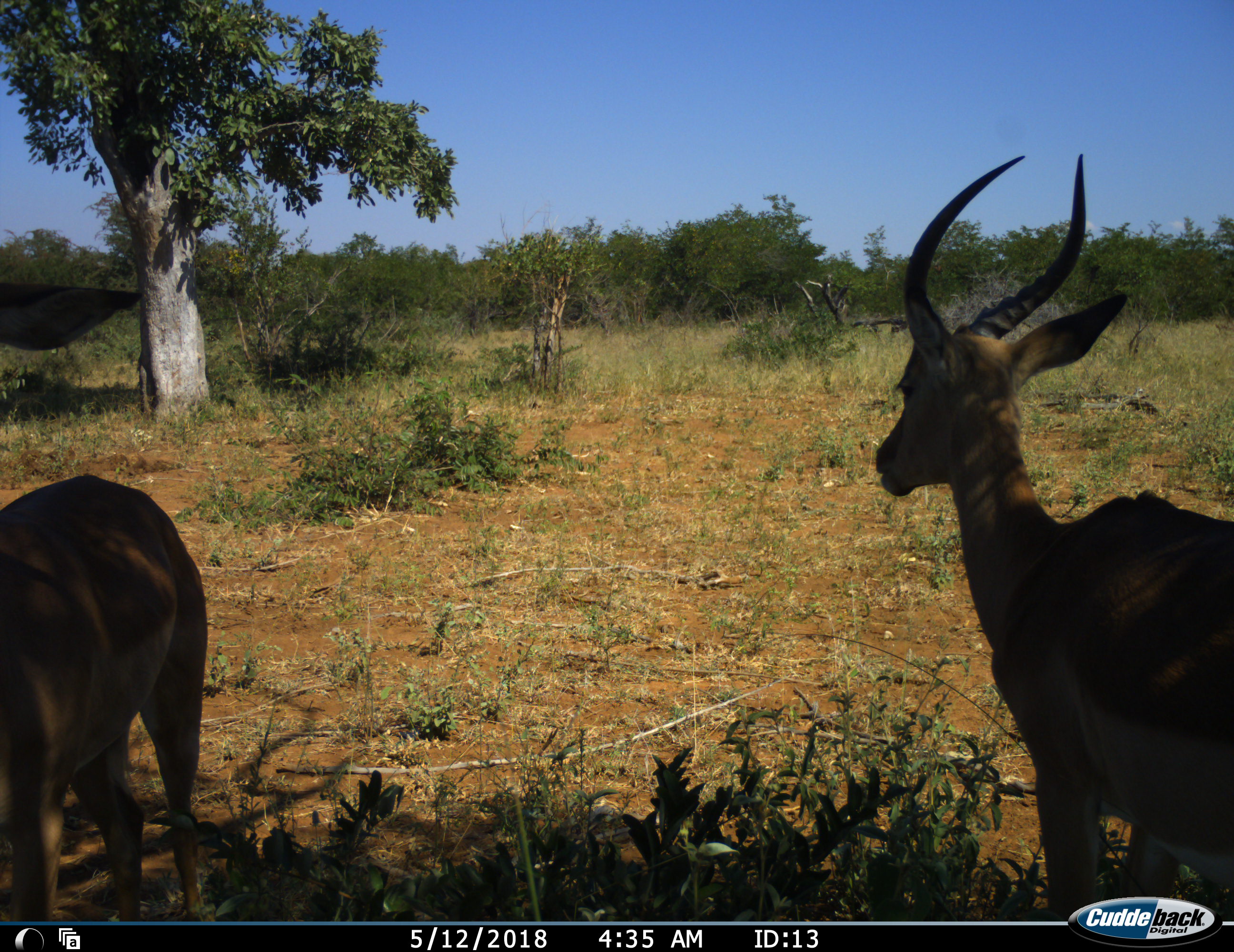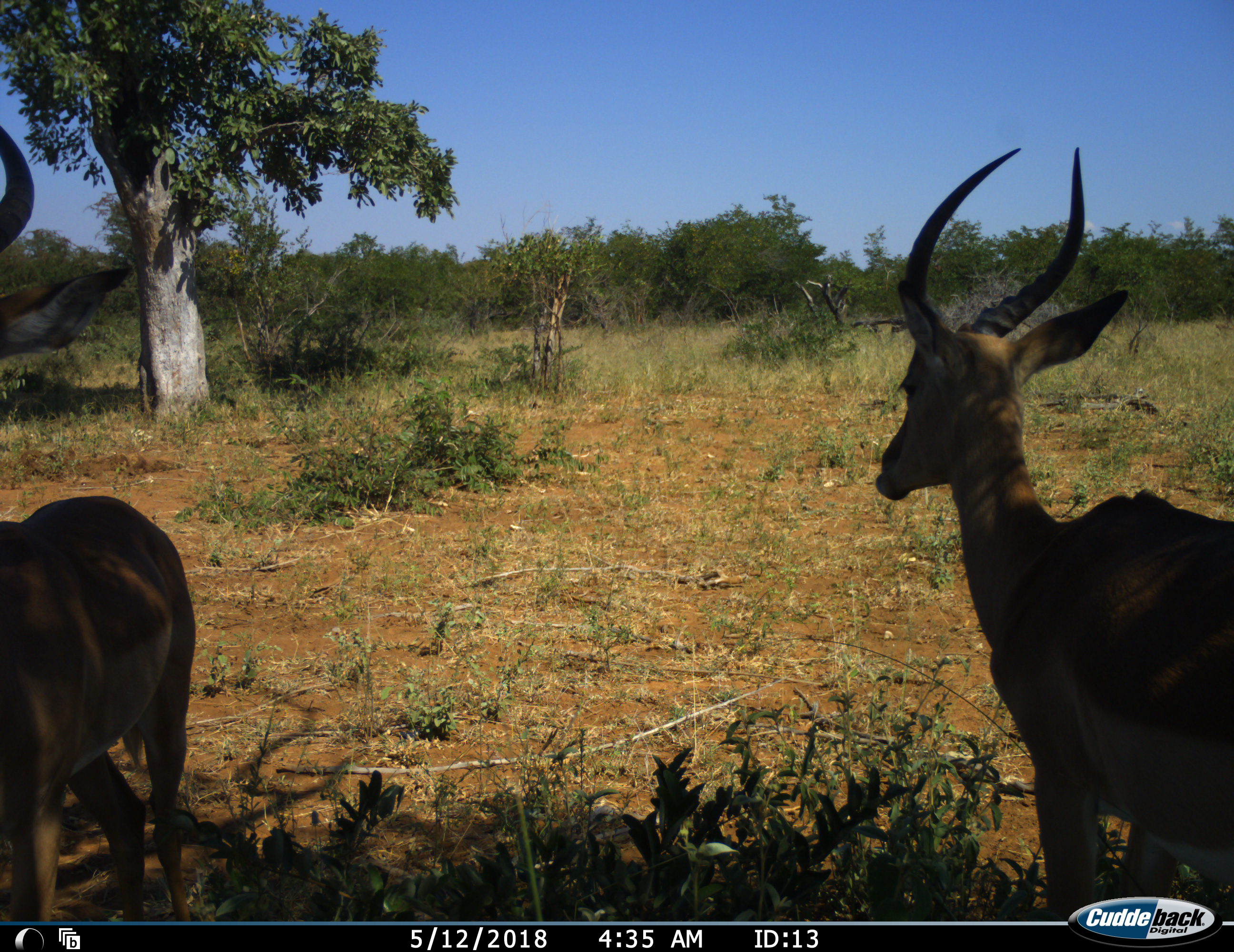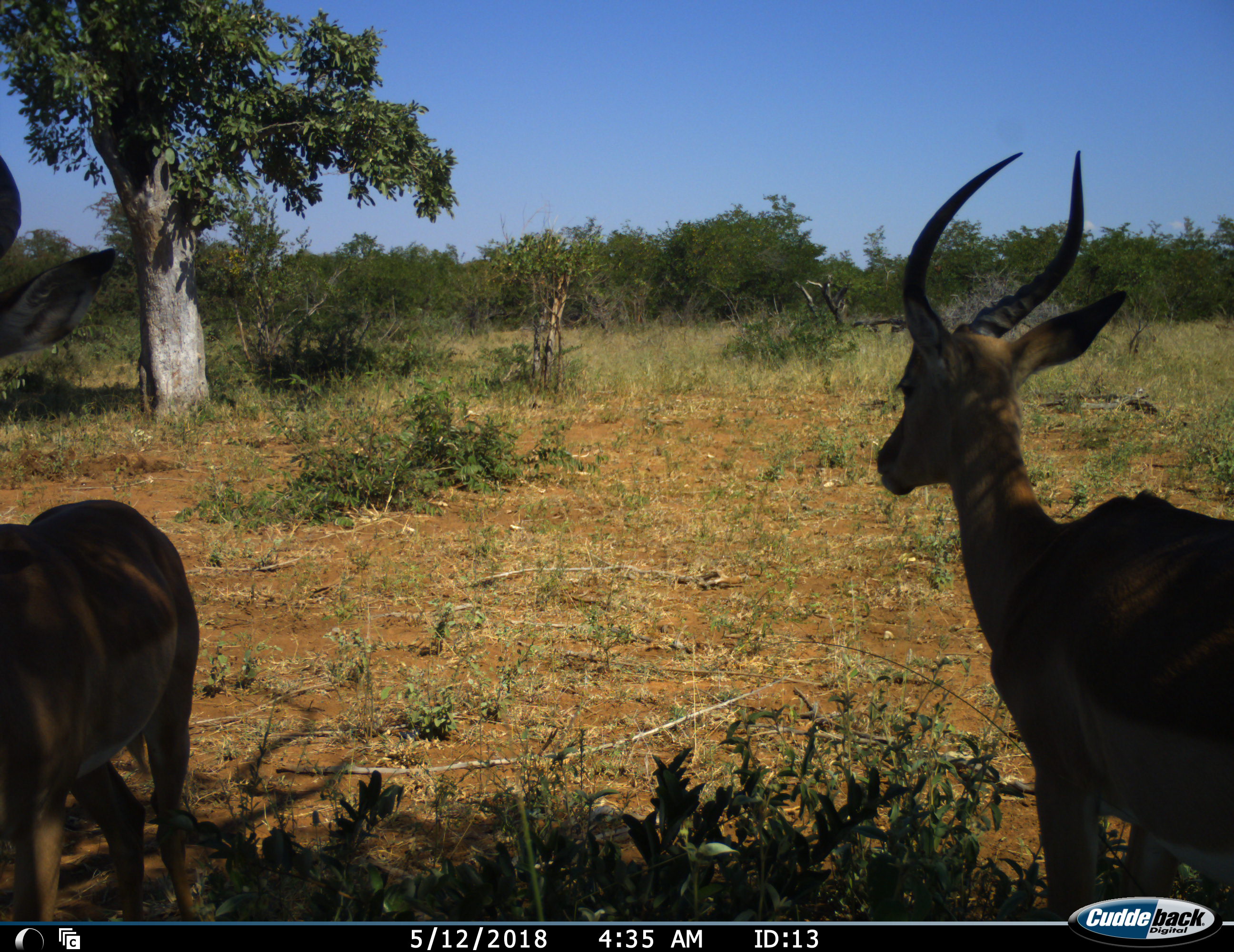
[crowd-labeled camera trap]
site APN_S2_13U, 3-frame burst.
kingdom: Animalia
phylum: Chordata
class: Mammalia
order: Artiodactyla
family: Bovidae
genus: Aepyceros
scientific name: Aepyceros melampus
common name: impala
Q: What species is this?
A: Impala (Aepyceros melampus).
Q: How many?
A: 2.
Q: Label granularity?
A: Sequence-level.